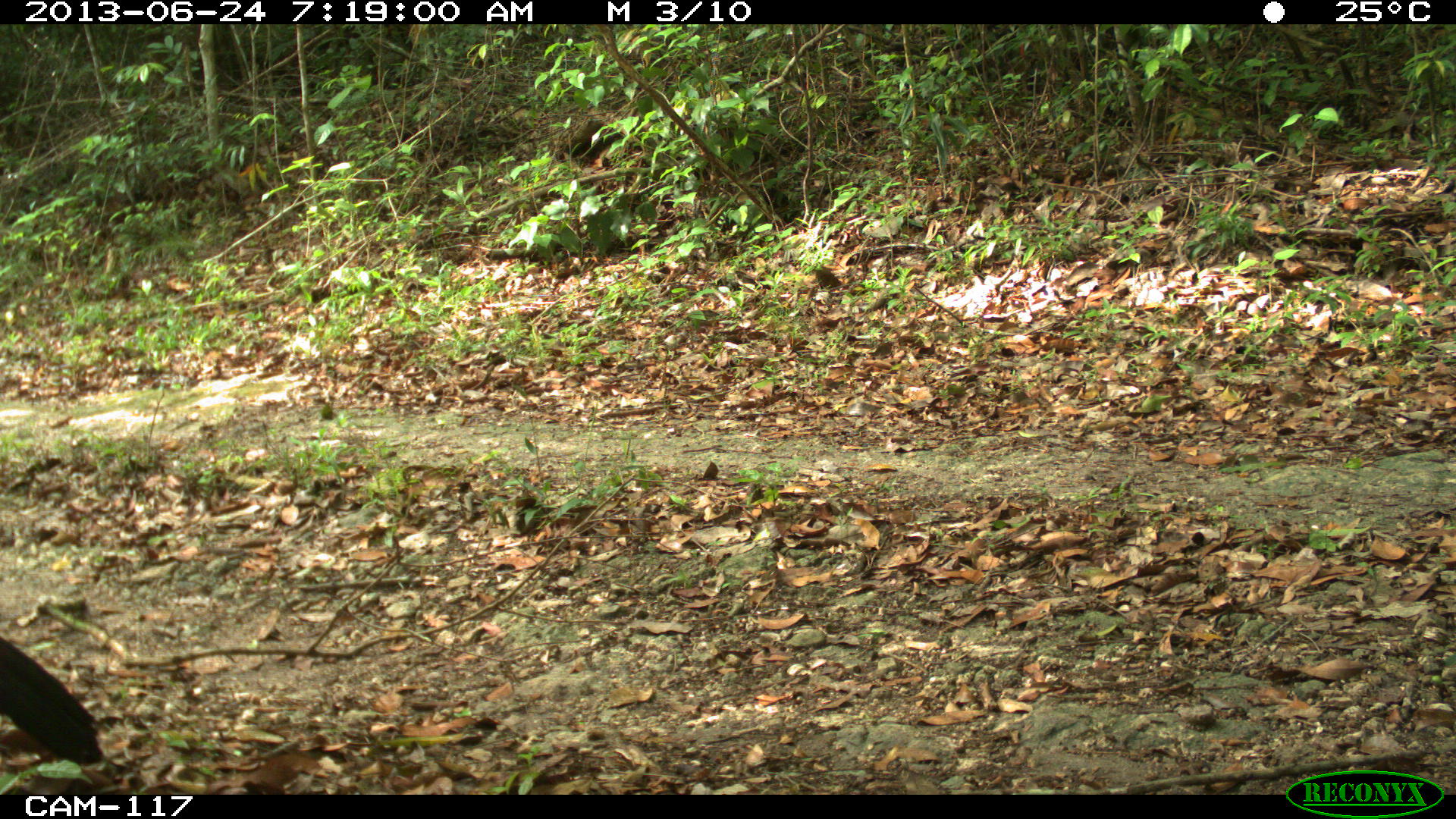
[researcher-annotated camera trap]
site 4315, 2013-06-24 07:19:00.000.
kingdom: Animalia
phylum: Chordata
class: Aves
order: Galliformes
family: Cracidae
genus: Crax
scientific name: Crax rubra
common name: great curassow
Crax rubra (great curassow), count 1, sex female.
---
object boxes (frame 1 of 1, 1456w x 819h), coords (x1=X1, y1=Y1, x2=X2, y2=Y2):
crax rubra: (x1=0, y1=637, x2=106, y2=765)